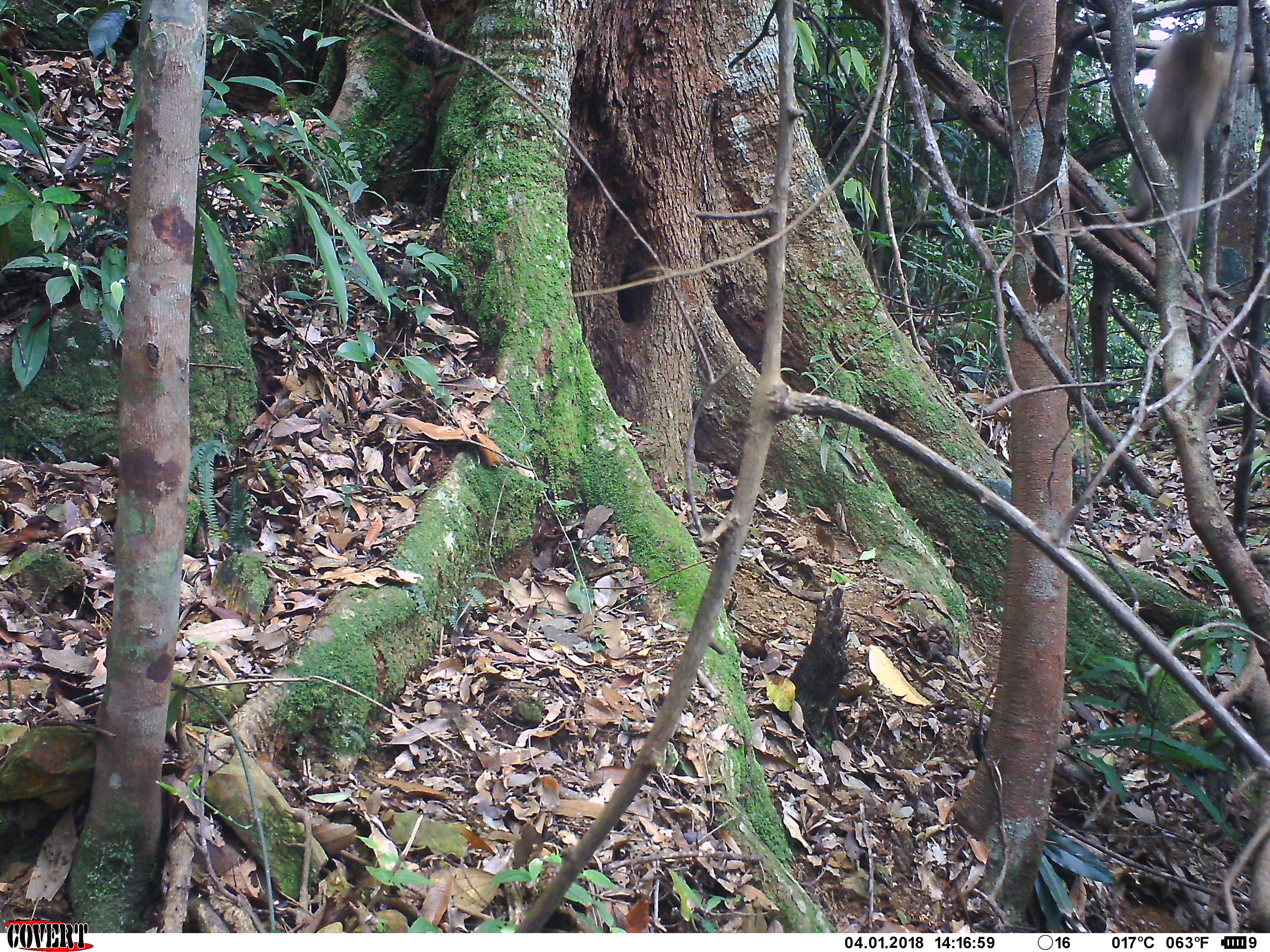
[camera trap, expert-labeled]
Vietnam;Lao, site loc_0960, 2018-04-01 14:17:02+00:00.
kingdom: Animalia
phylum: Chordata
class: Mammalia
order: Primates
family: Cercopithecidae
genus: Macaca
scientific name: Macaca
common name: macaque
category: macaque not stump tailed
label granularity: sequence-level